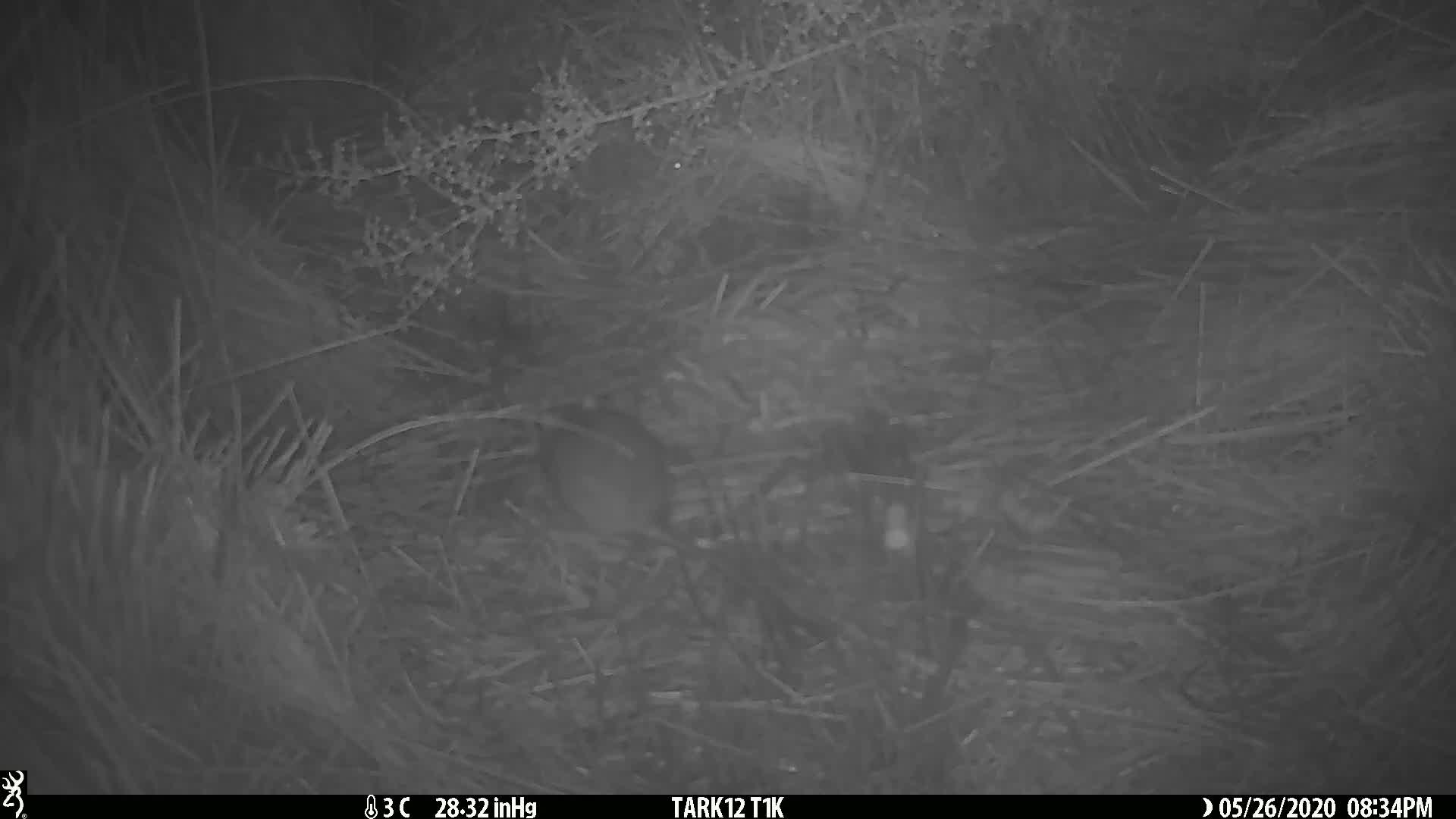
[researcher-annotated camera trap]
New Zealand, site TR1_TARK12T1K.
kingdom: Animalia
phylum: Chordata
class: Mammalia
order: Rodentia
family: Muridae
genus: Rattus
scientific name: Rattus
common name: rat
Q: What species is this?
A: Rat (Rattus).